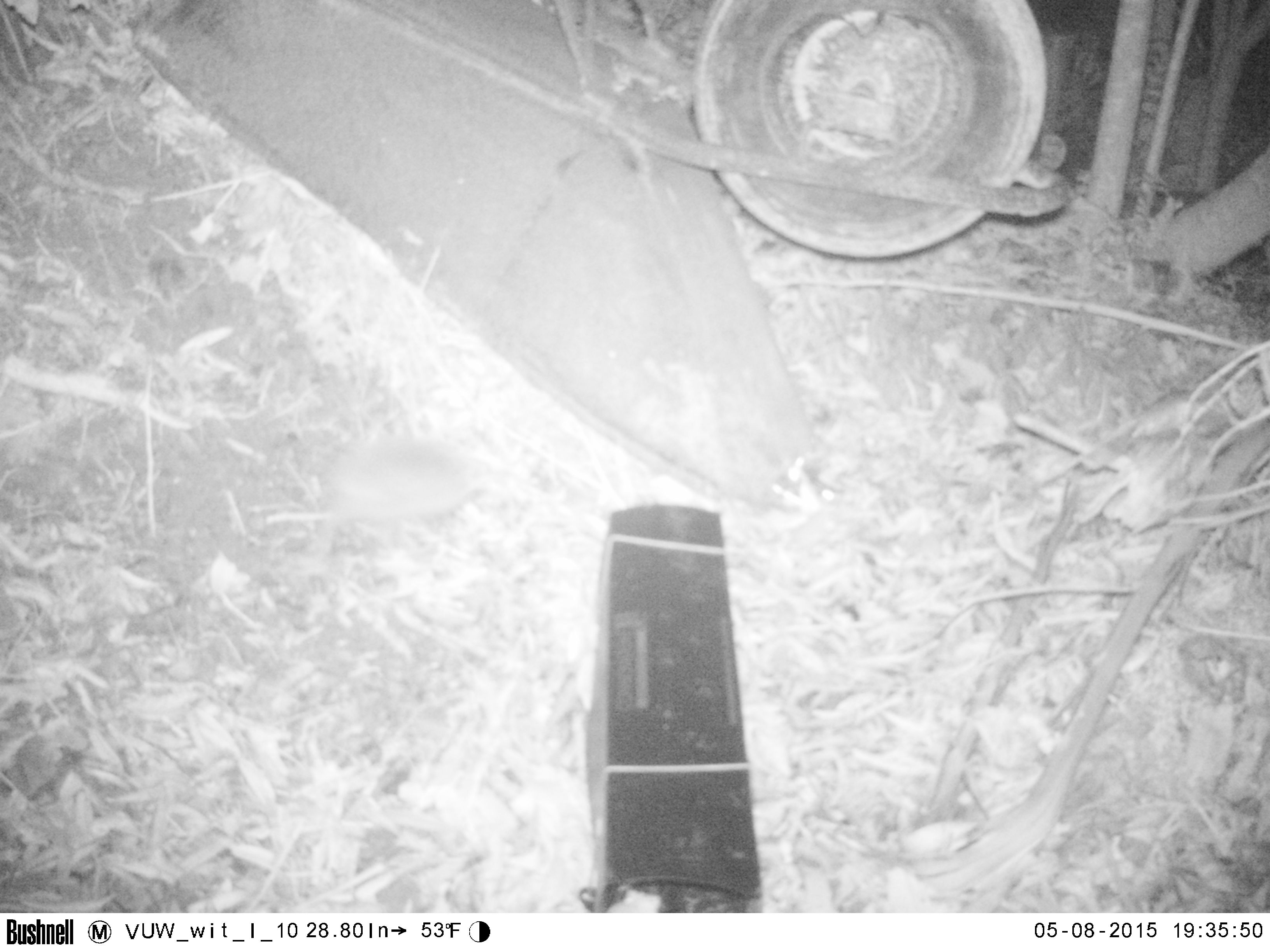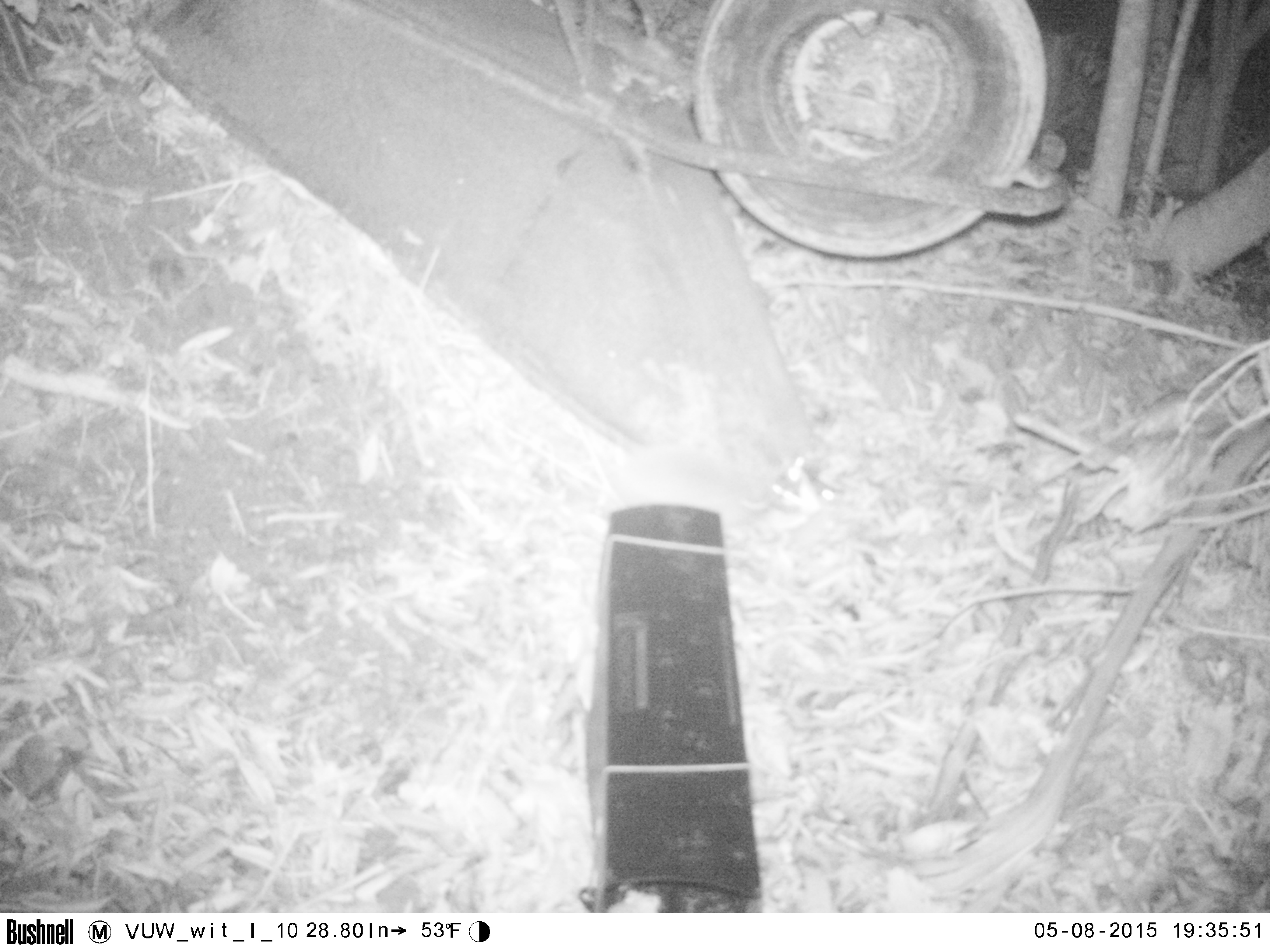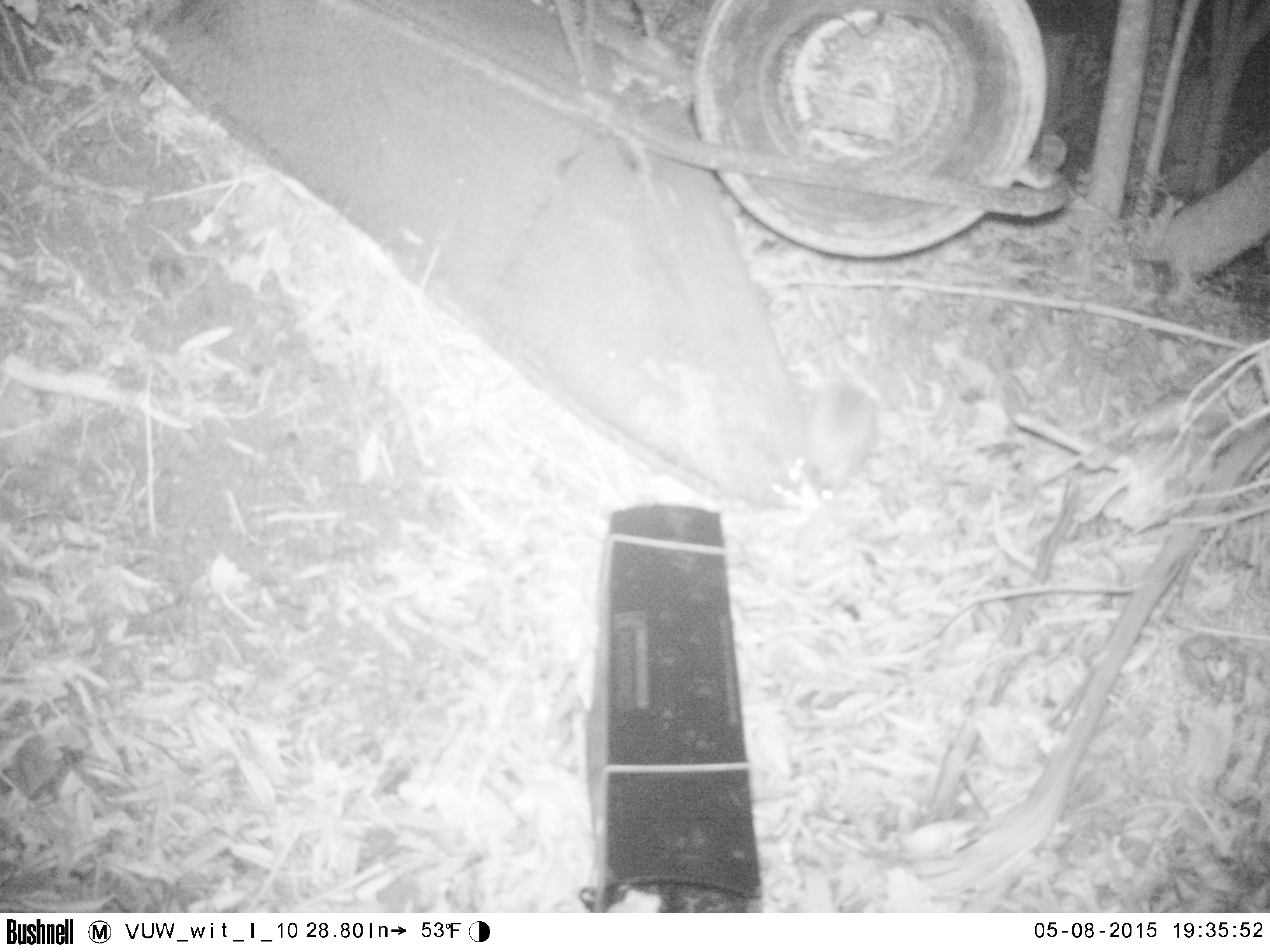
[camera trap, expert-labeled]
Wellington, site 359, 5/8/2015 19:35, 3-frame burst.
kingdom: Animalia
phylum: Chordata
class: Mammalia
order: Eulipotyphla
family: Erinaceidae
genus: Erinaceus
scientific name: Erinaceus europaeus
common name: hedgehog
Hedgehog (Erinaceus europaeus).